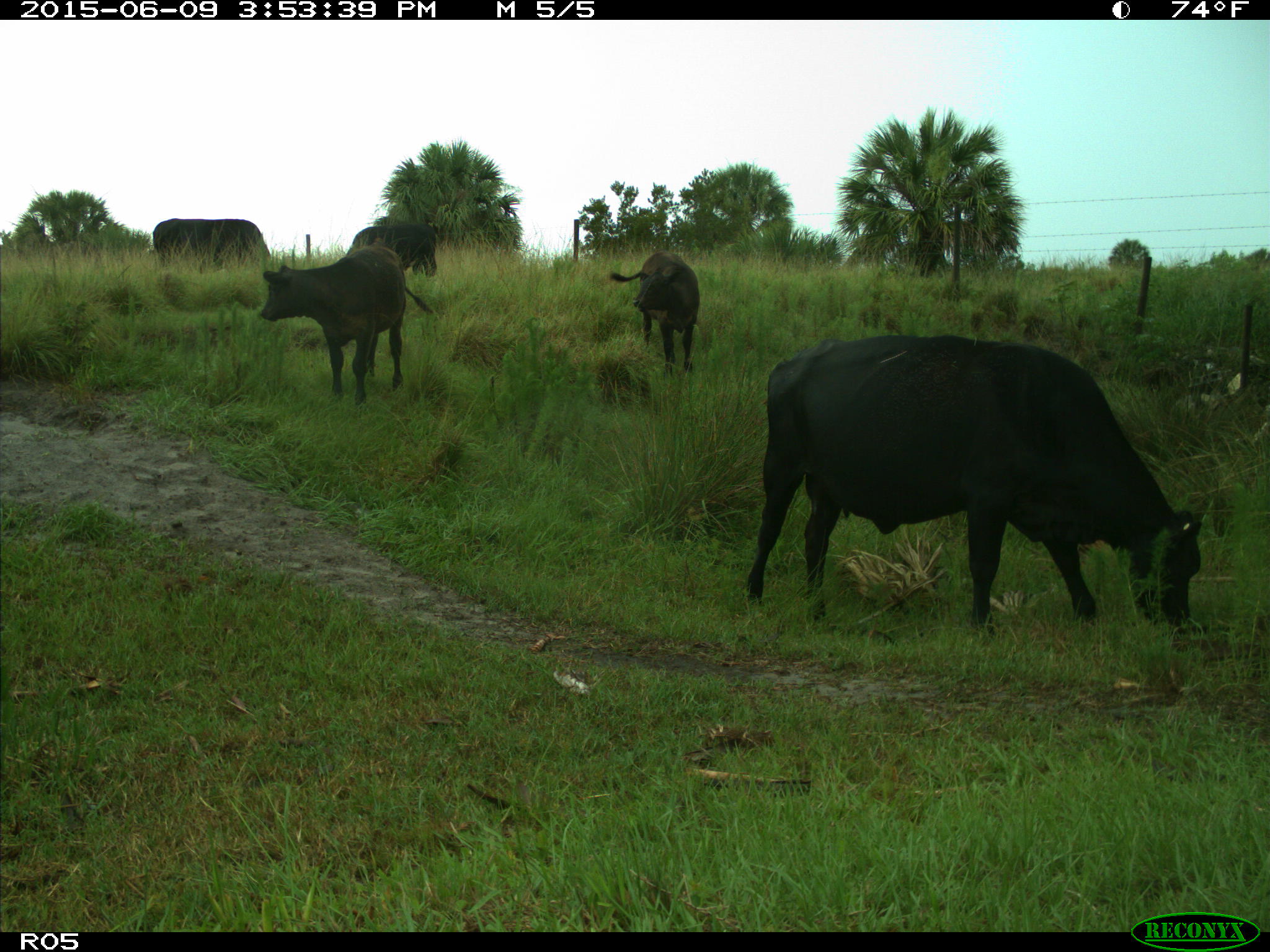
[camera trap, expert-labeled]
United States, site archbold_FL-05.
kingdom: Animalia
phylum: Chordata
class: Mammalia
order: Artiodactyla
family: Bovidae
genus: Bos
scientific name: Bos taurus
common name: domestic cow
Bos taurus (domestic cow).